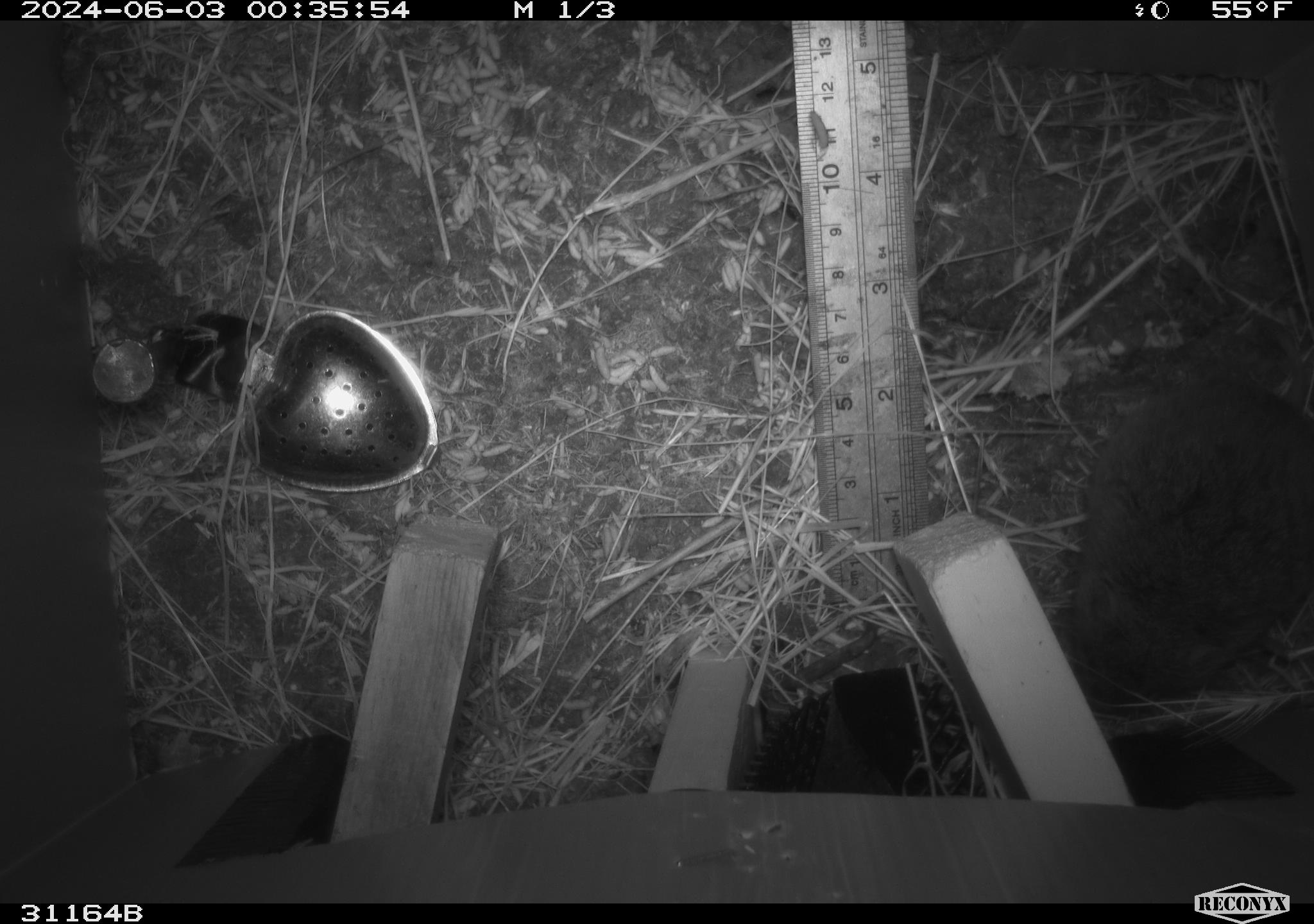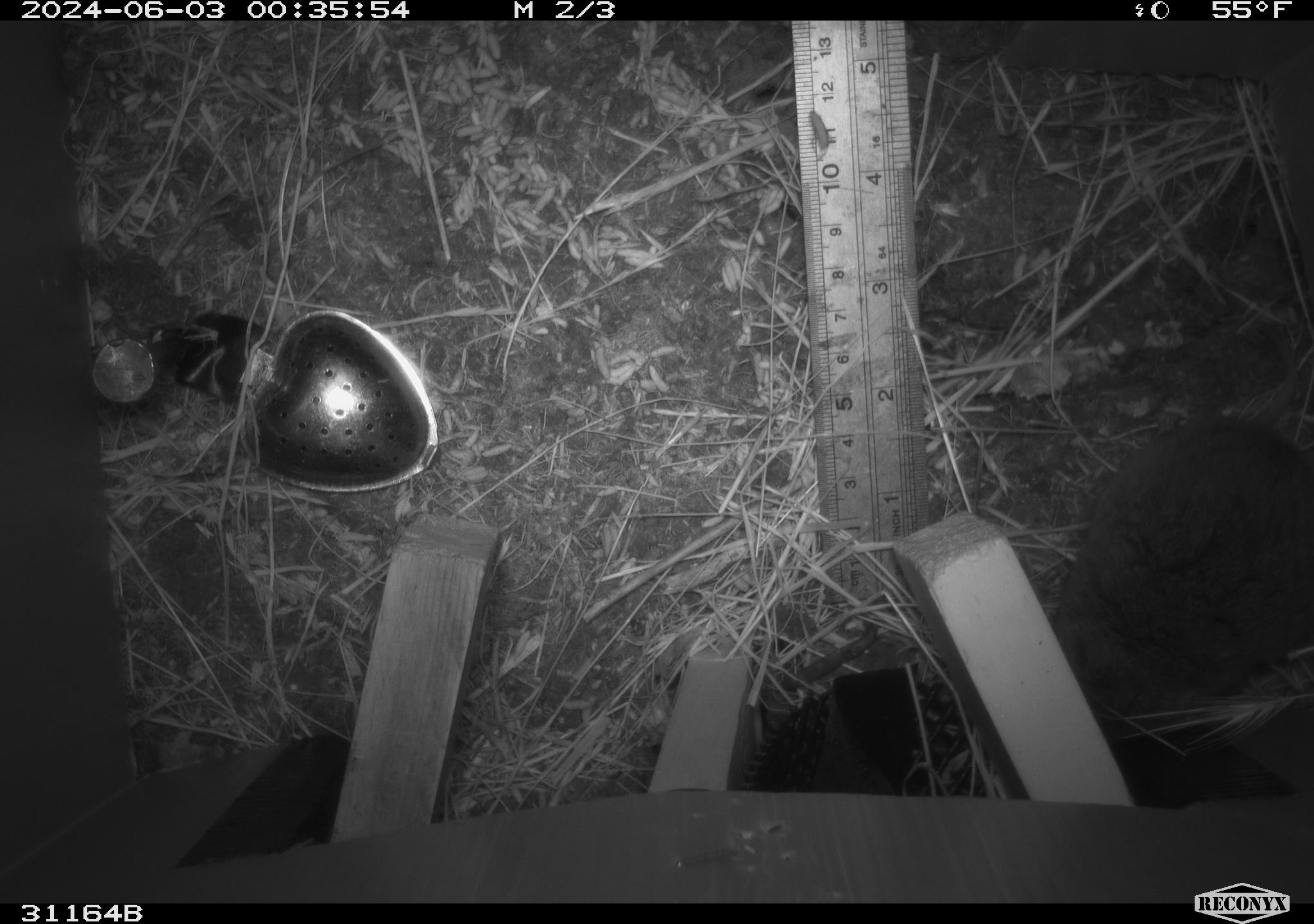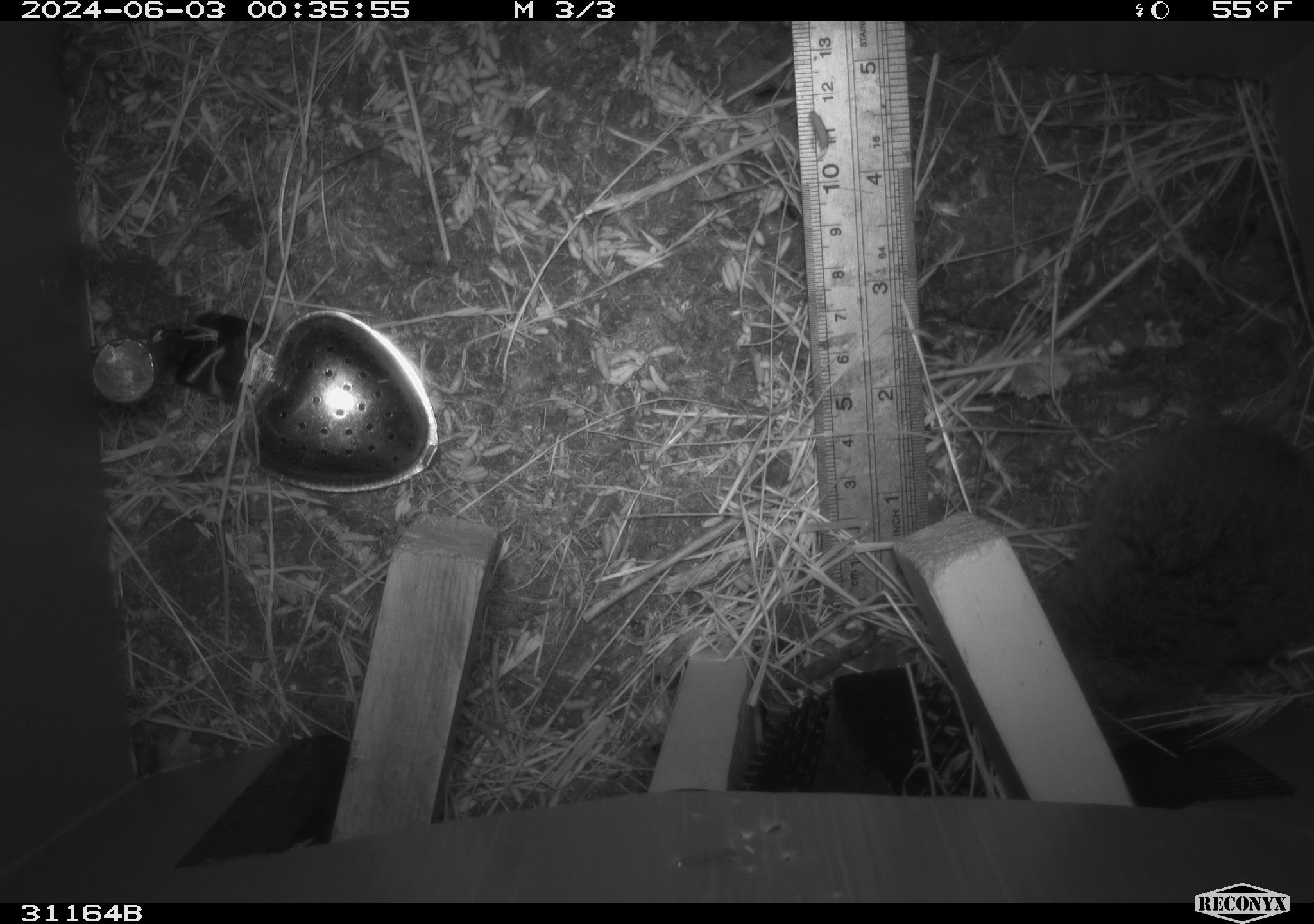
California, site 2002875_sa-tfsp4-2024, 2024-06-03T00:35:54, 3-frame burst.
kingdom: Animalia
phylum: Chordata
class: Mammalia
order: Rodentia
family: Cricetidae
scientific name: Arvicolinae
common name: voles, lemmings, and muskrats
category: arvicolinae subfamily